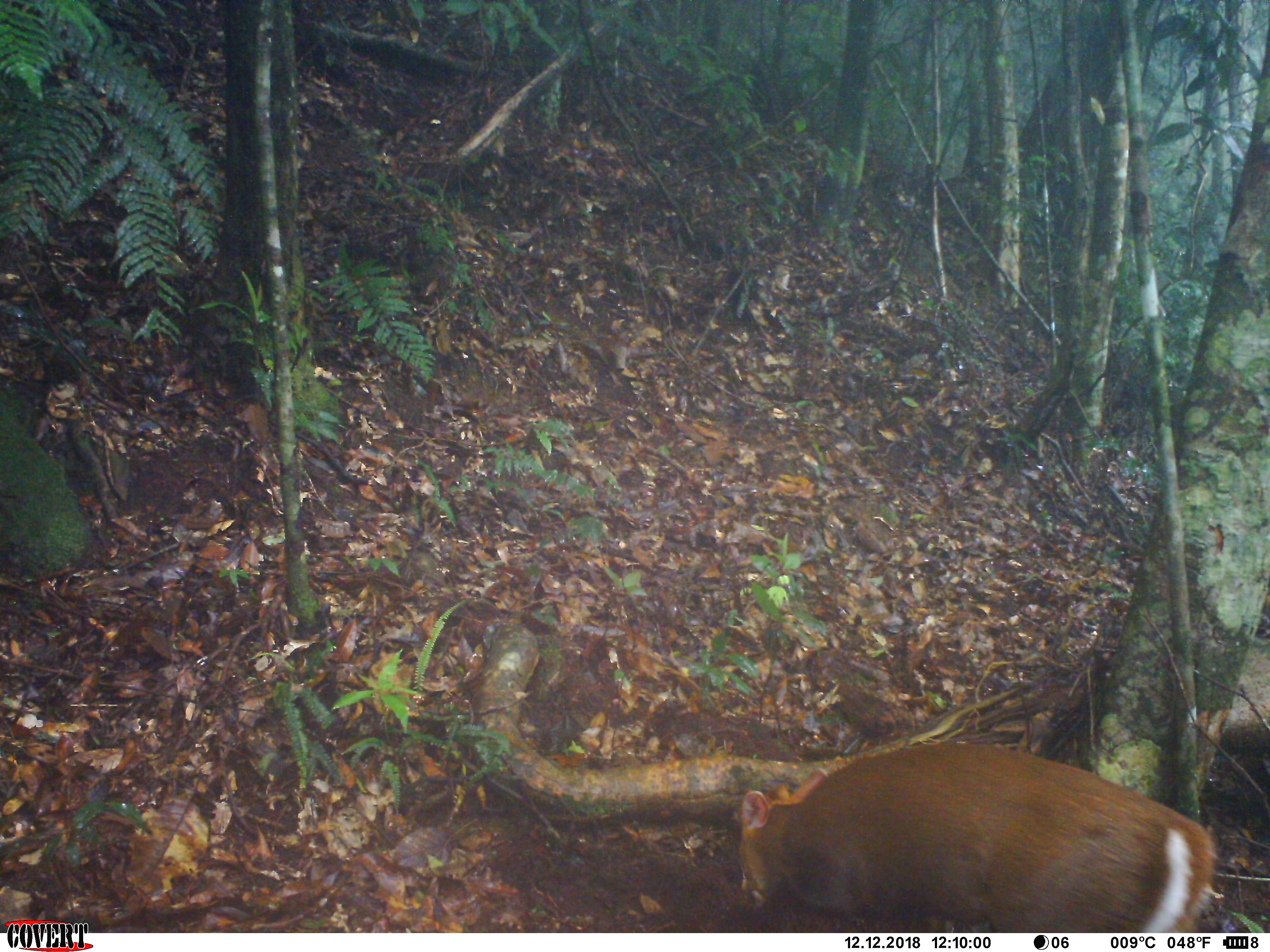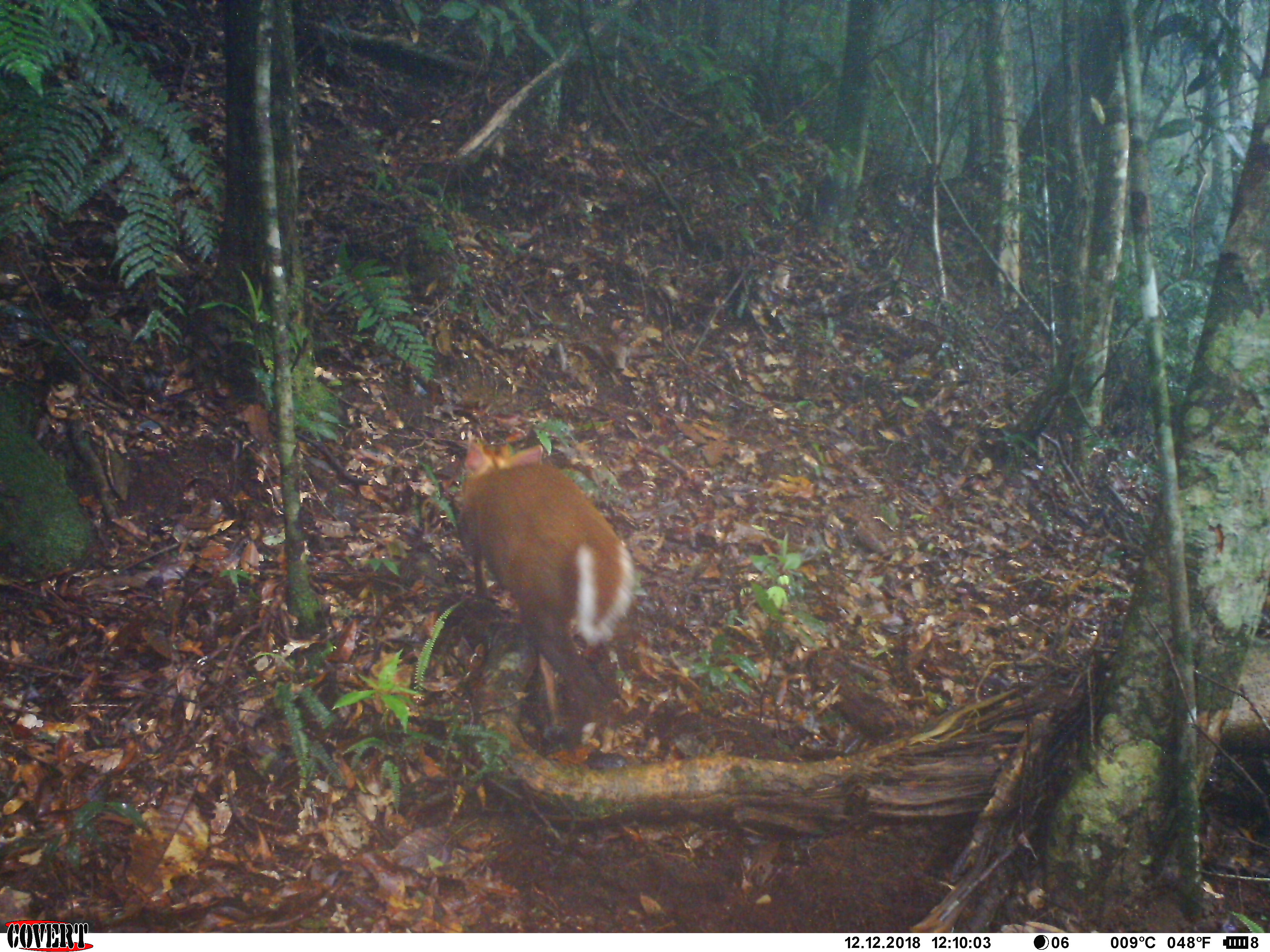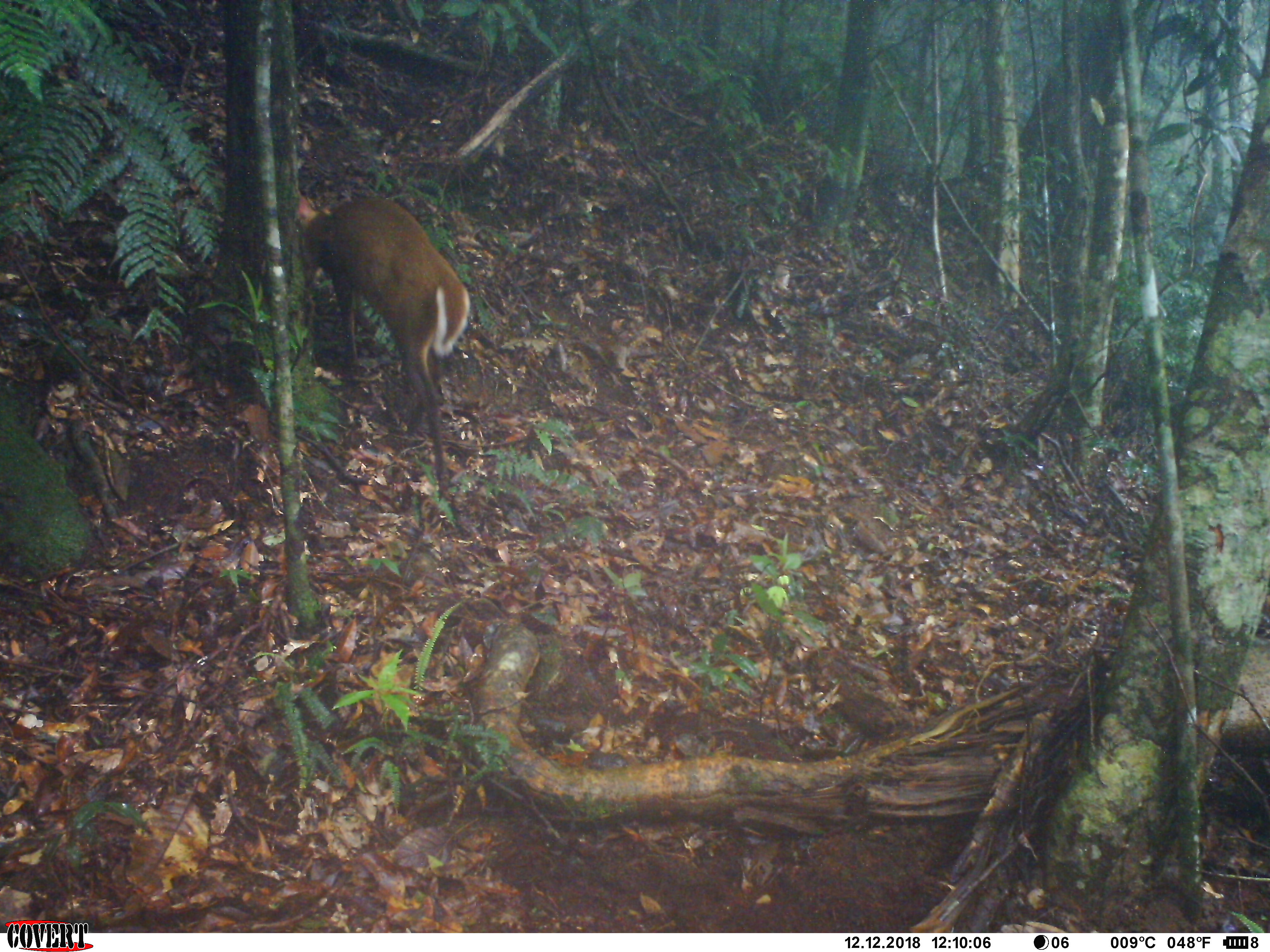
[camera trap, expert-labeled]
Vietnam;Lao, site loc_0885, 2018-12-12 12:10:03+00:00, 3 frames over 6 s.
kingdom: Animalia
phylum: Chordata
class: Mammalia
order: Artiodactyla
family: Cervidae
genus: Muntiacus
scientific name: Muntiacus rooseveltorum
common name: roosevelt's muntjac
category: roosevelts muntjac group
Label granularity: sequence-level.